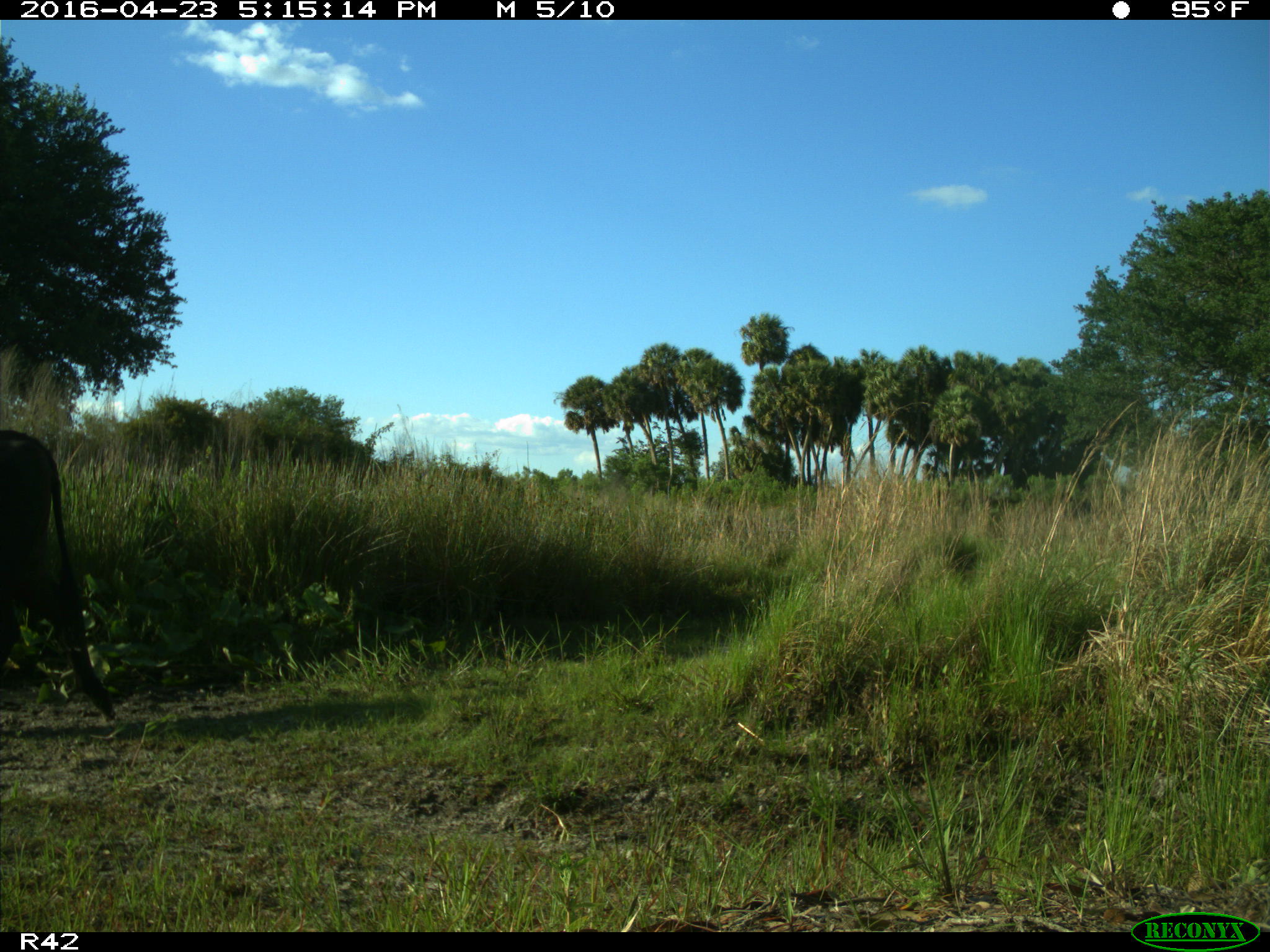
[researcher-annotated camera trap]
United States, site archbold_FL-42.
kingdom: Animalia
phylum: Chordata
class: Mammalia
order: Artiodactyla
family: Bovidae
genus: Bos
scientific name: Bos taurus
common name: domestic cow